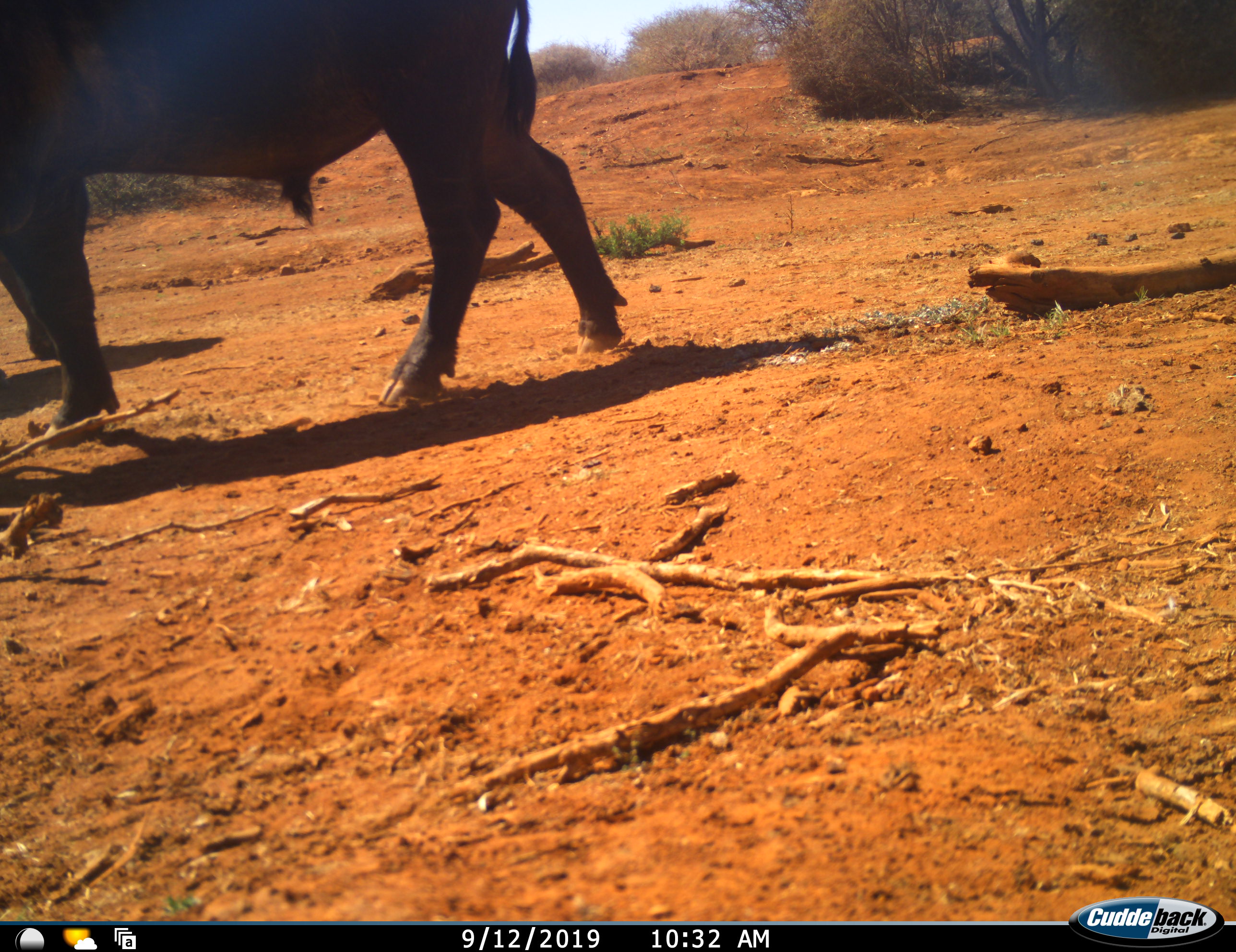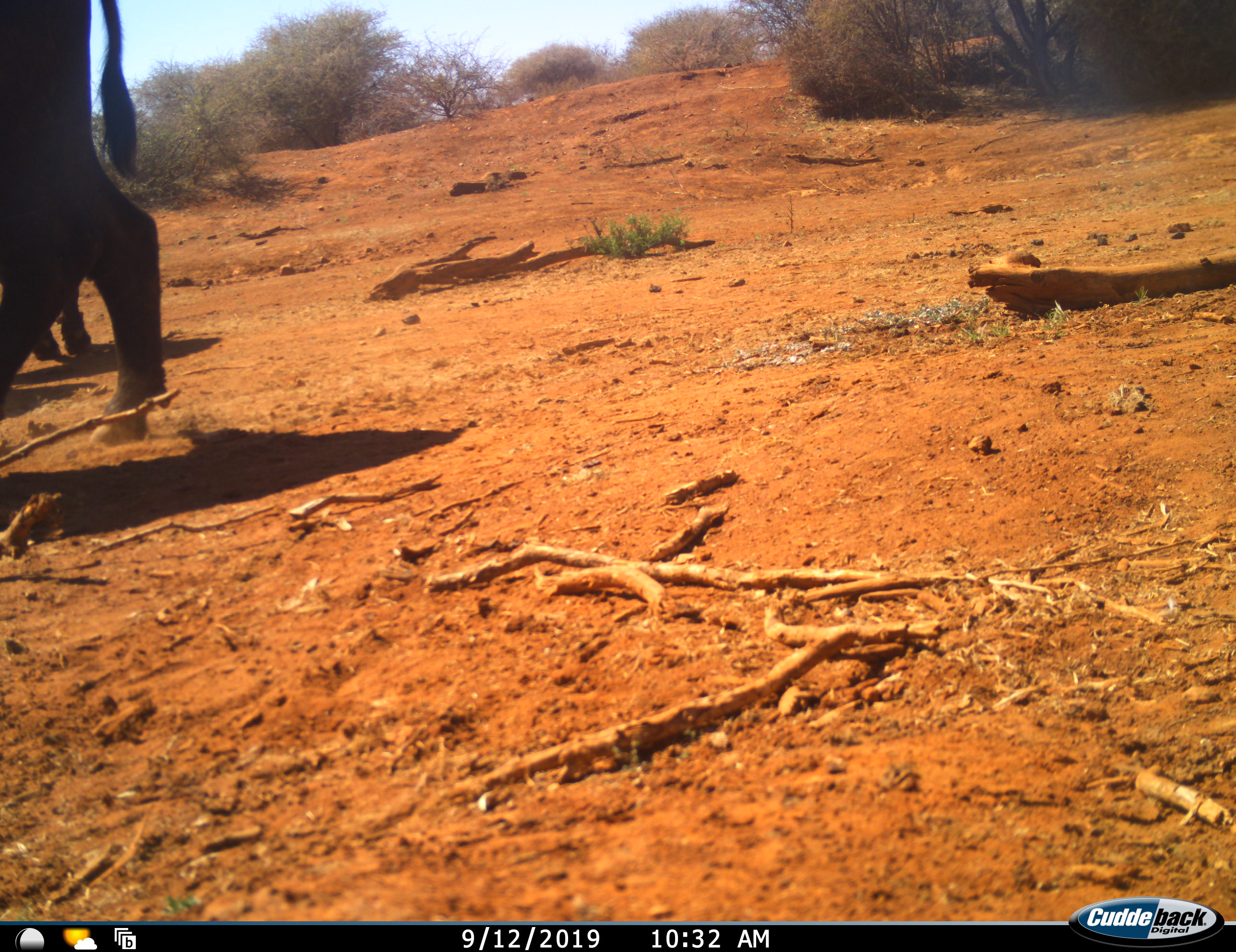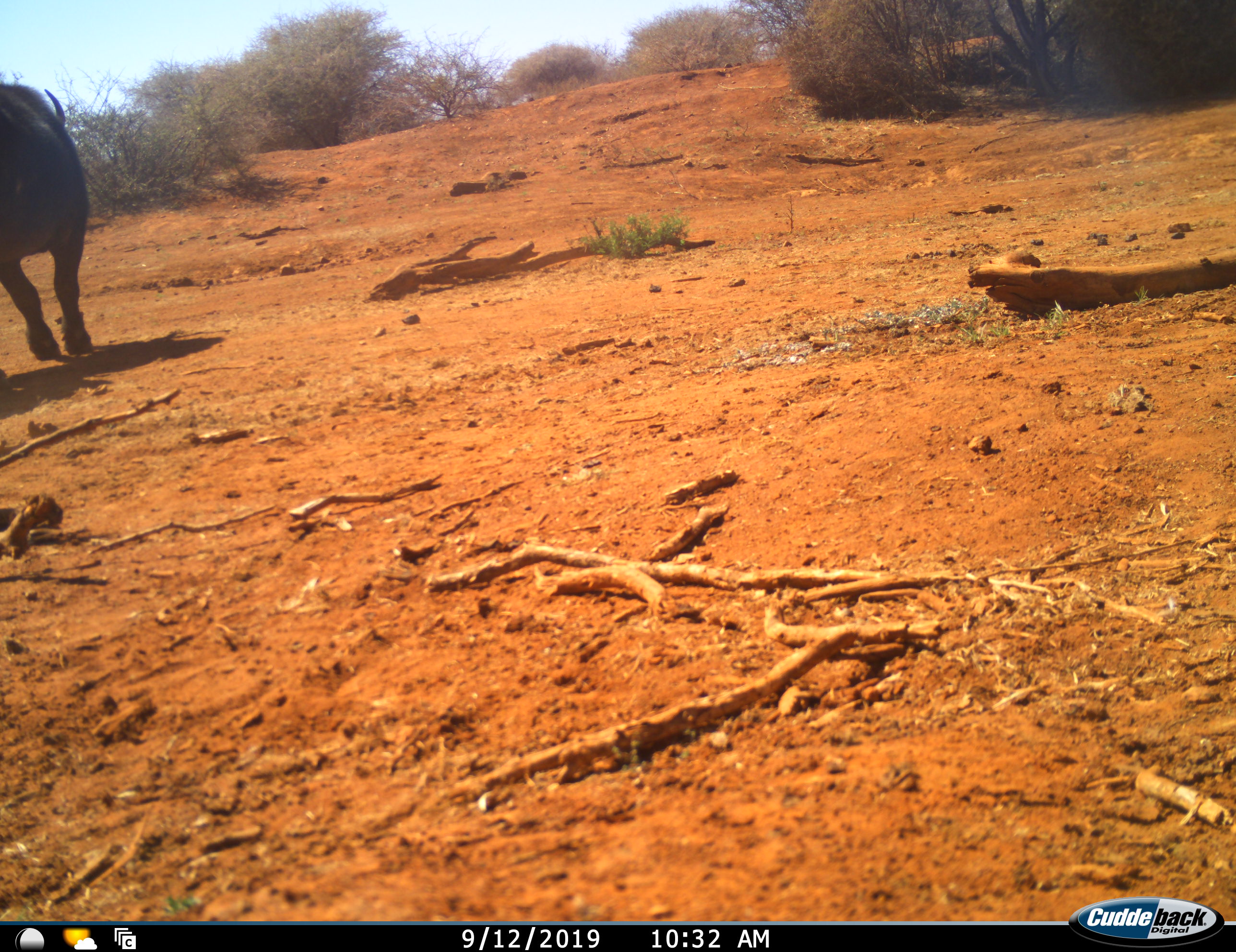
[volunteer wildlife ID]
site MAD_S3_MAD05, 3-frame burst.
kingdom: Animalia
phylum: Chordata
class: Mammalia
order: Artiodactyla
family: Bovidae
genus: Syncerus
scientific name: Syncerus caffer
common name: african buffalo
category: buffalo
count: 2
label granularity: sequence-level